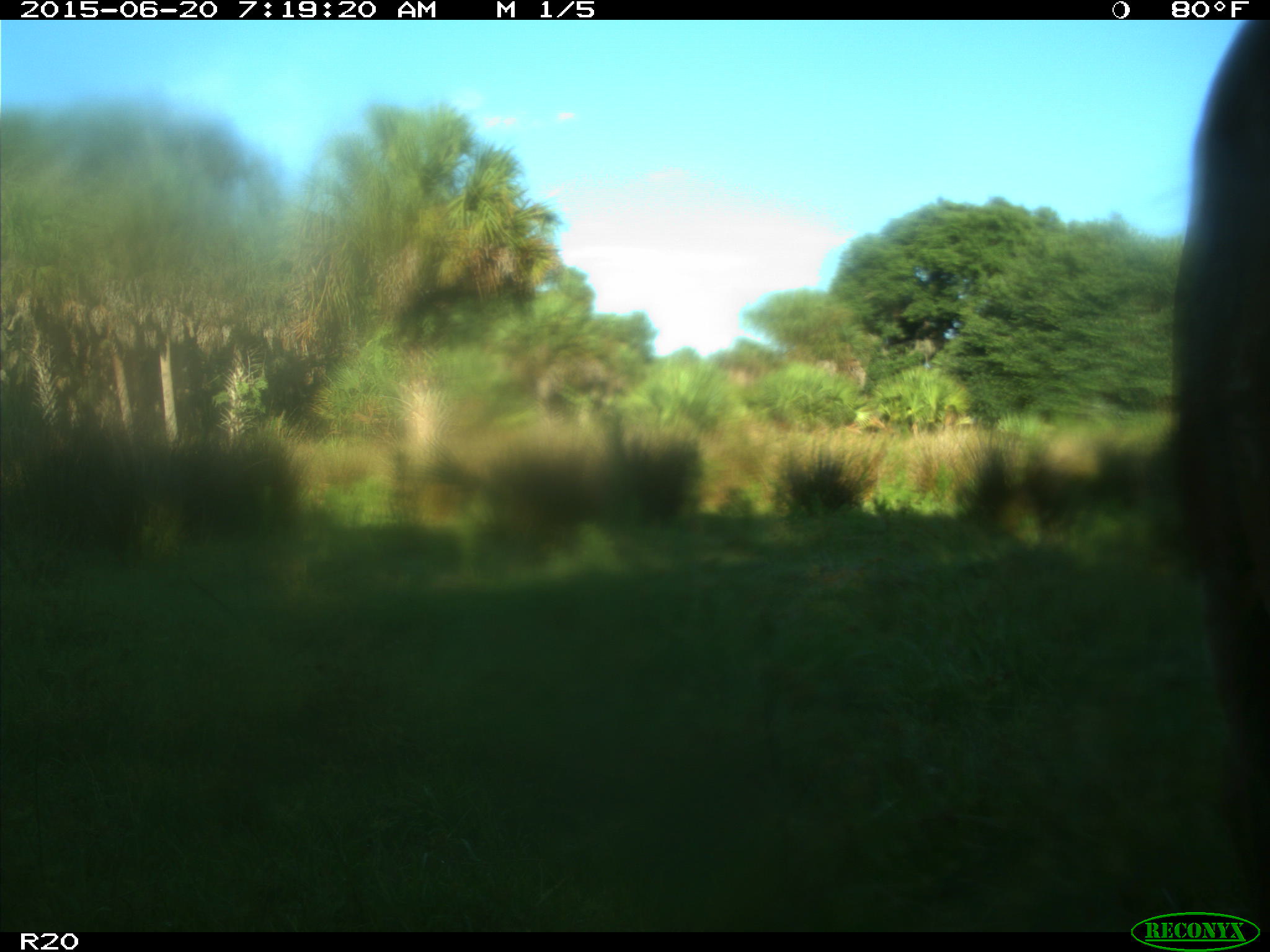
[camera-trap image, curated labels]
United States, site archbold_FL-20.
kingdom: Animalia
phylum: Chordata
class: Mammalia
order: Artiodactyla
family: Bovidae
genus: Bos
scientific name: Bos taurus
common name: domestic cow